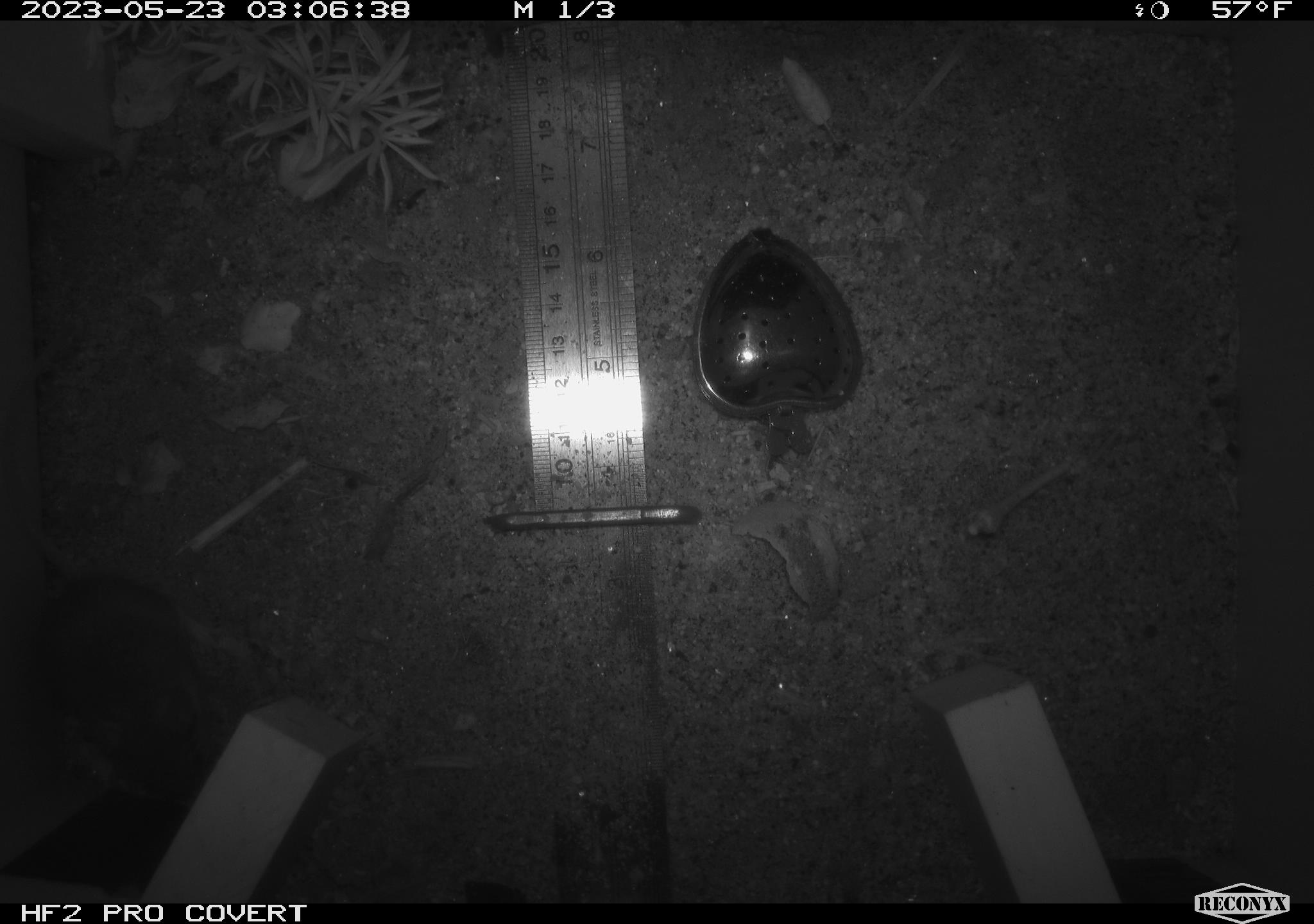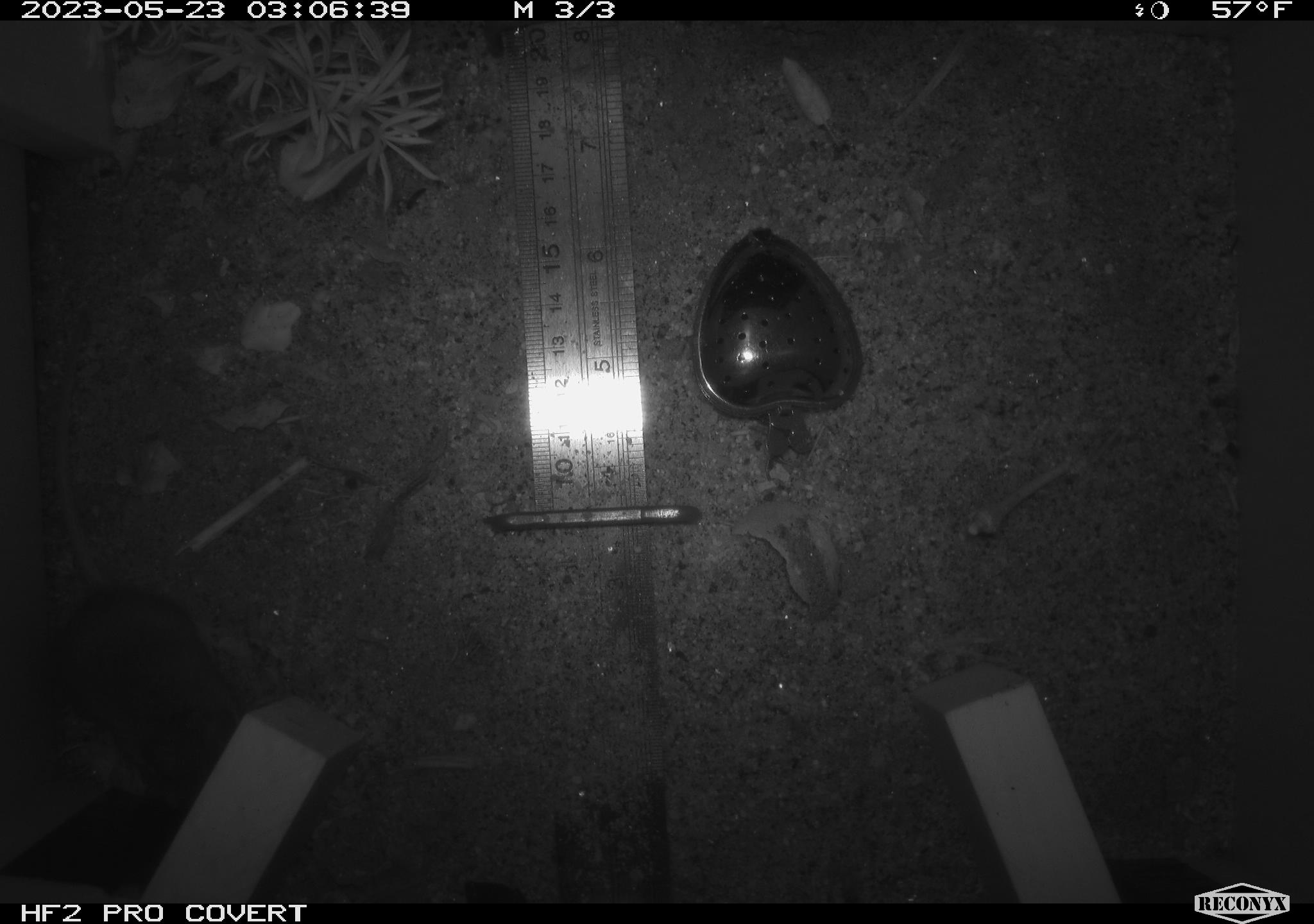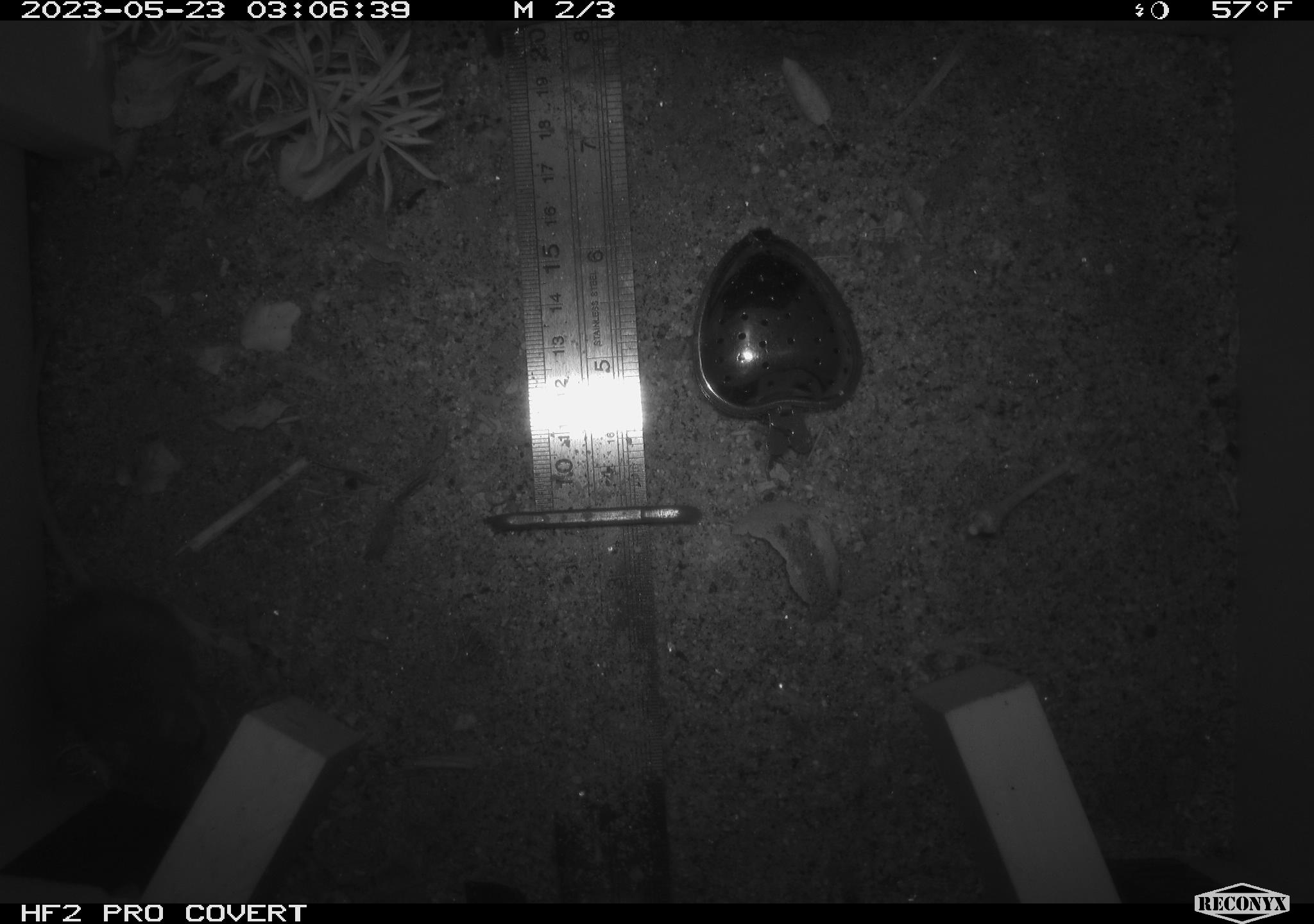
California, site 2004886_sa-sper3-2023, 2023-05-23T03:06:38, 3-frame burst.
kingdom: Animalia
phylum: Chordata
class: Mammalia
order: Rodentia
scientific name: Rodentia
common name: mouse species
Mouse species (Rodentia).